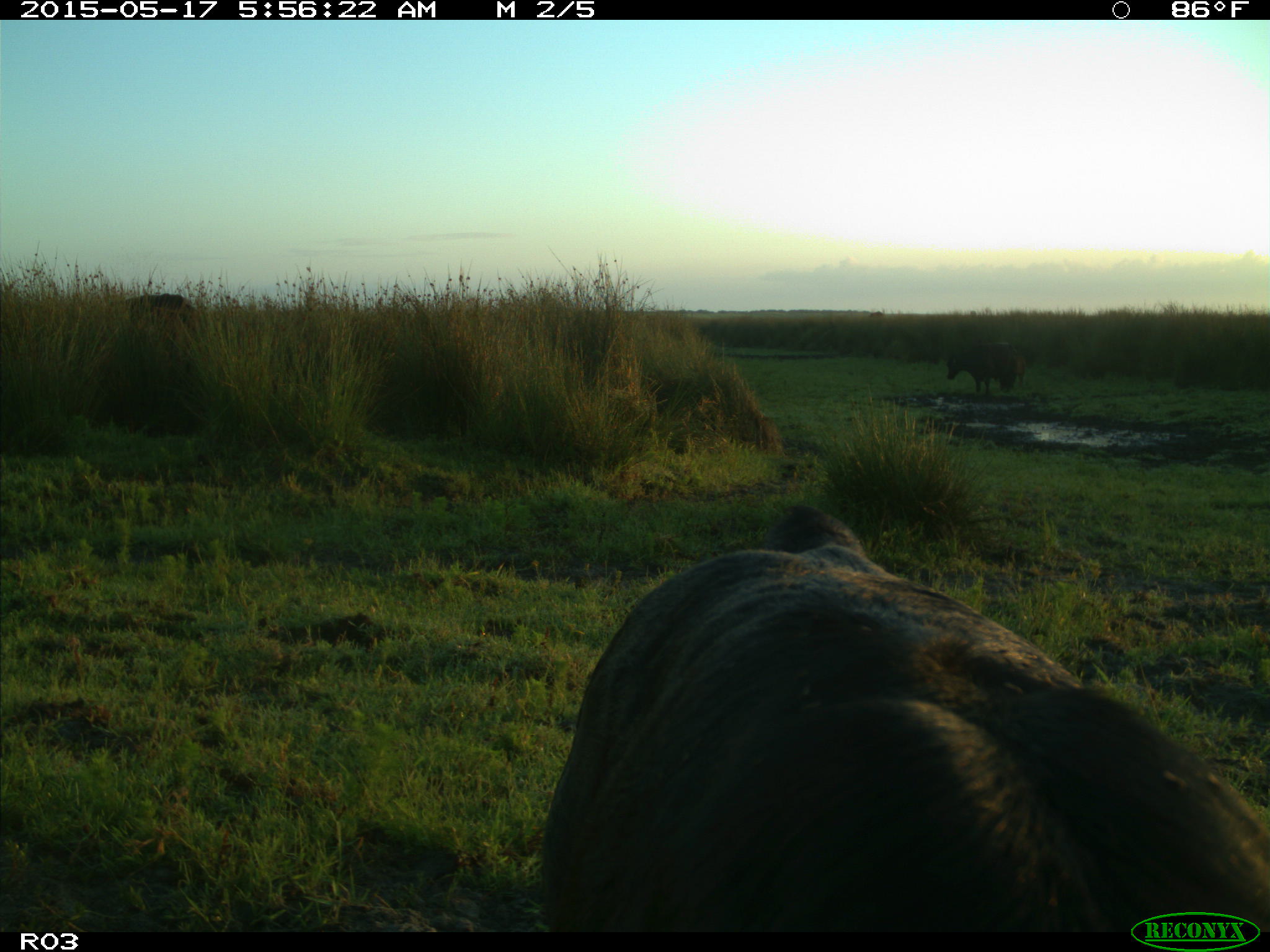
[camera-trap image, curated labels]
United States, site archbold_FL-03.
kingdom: Animalia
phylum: Chordata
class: Mammalia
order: Artiodactyla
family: Bovidae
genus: Bos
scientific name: Bos taurus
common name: domestic cow